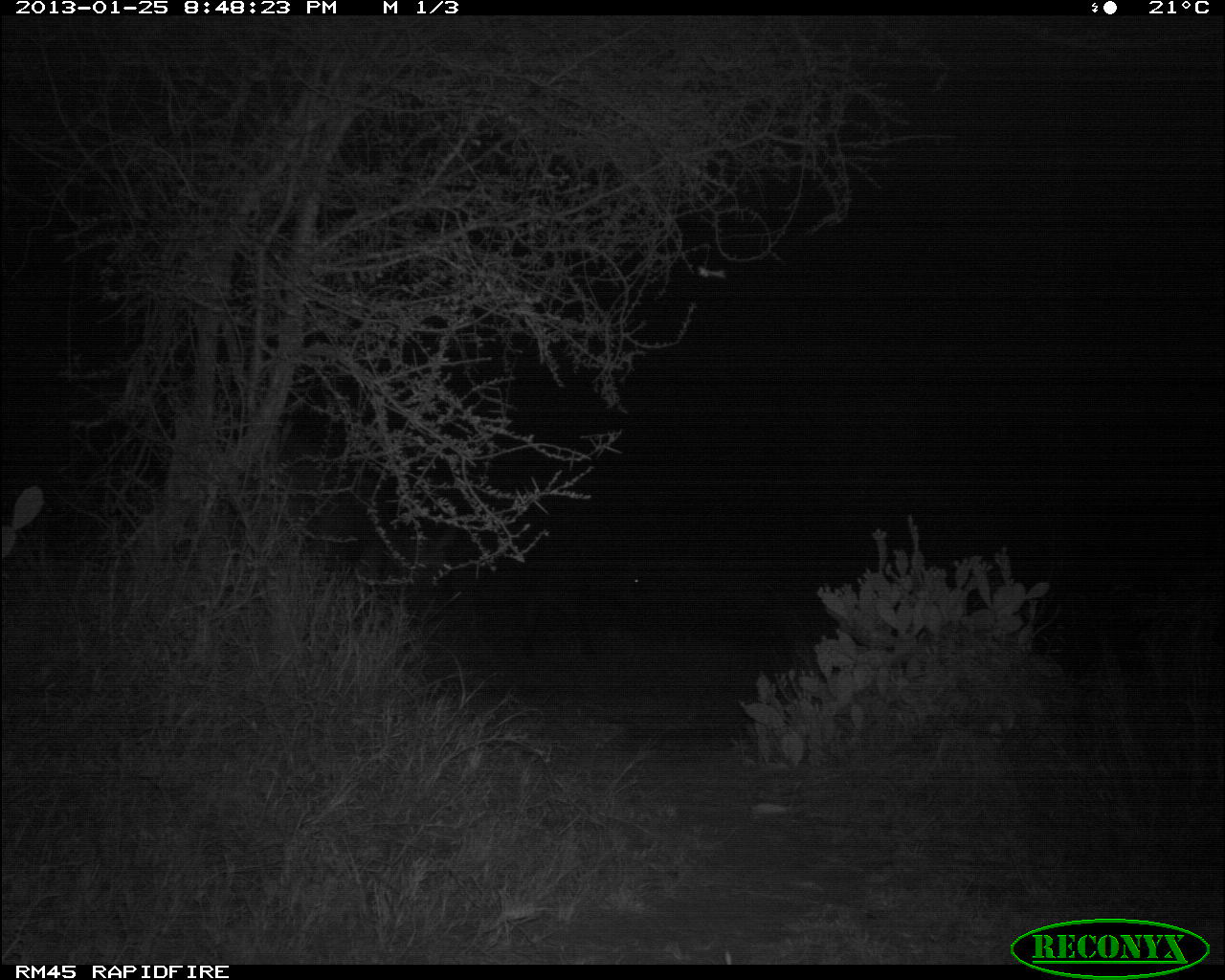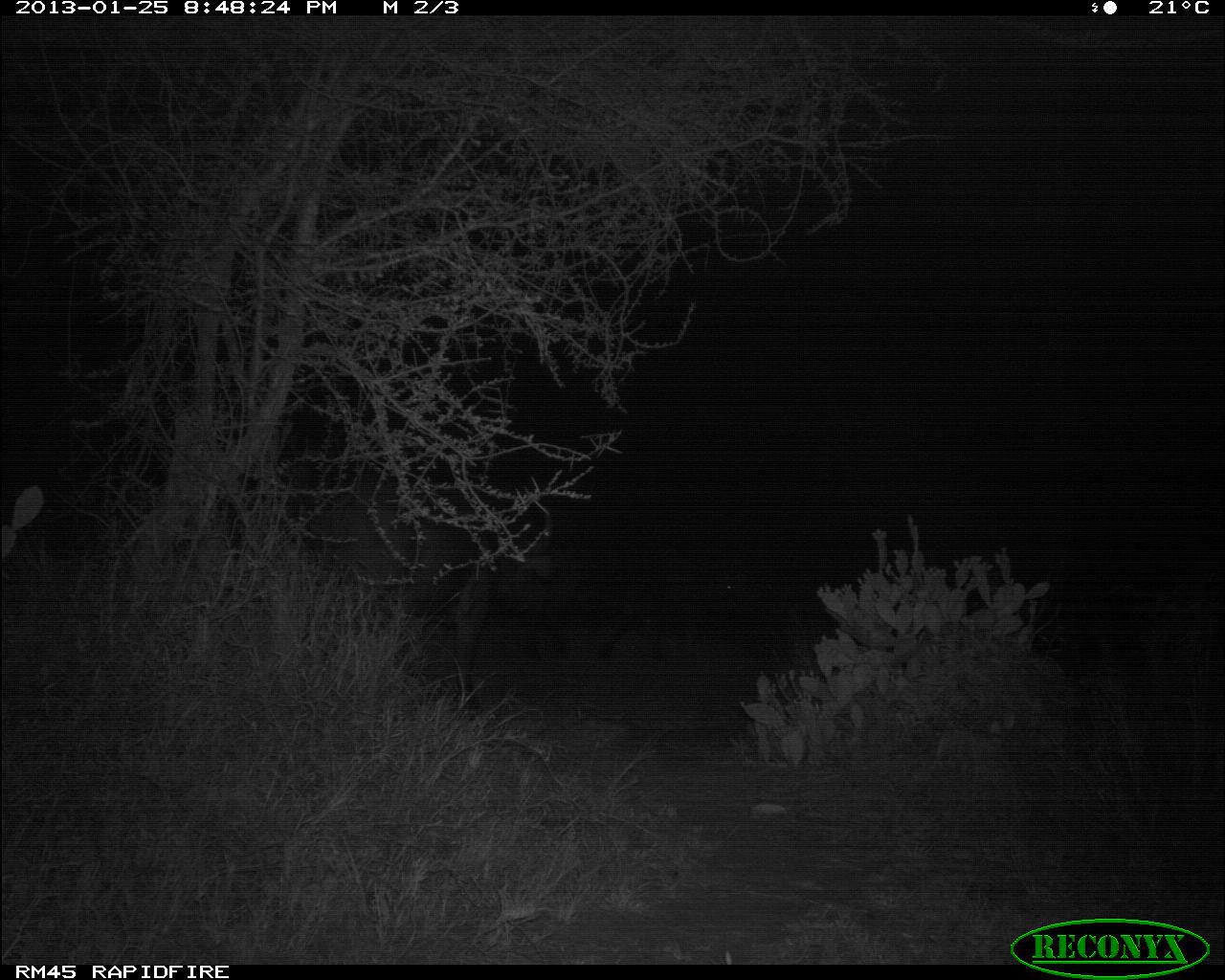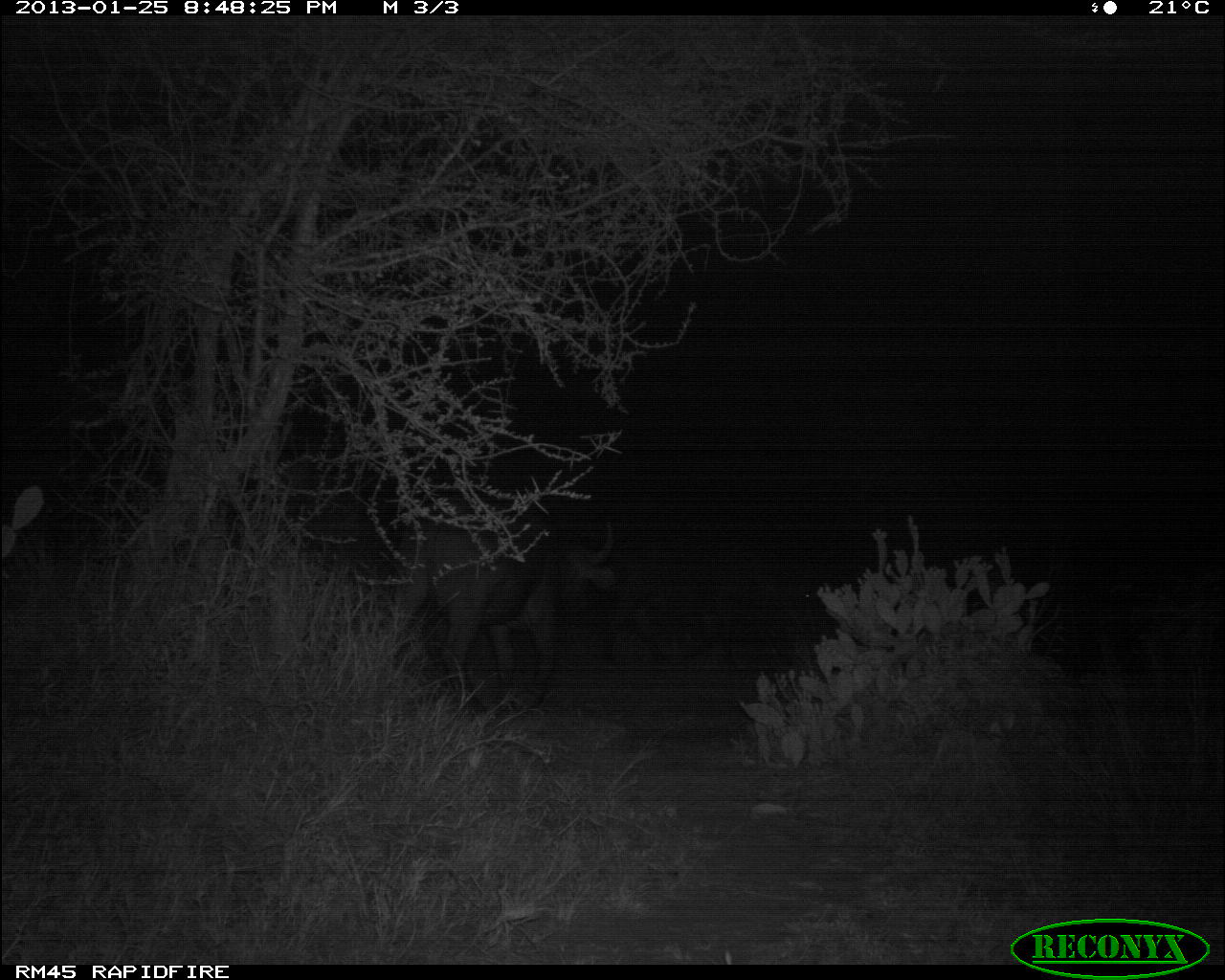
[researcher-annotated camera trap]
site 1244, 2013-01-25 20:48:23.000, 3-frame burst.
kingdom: Animalia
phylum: Chordata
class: Mammalia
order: Artiodactyla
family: Bovidae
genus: Syncerus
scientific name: Syncerus caffer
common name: african buffalo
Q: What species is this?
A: Syncerus caffer (african buffalo).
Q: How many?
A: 1.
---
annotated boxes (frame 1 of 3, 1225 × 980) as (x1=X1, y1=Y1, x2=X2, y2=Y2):
syncerus caffer: (x1=450, y1=538, x2=652, y2=661)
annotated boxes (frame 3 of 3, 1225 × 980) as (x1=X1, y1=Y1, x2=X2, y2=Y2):
syncerus caffer: (x1=386, y1=509, x2=622, y2=720)